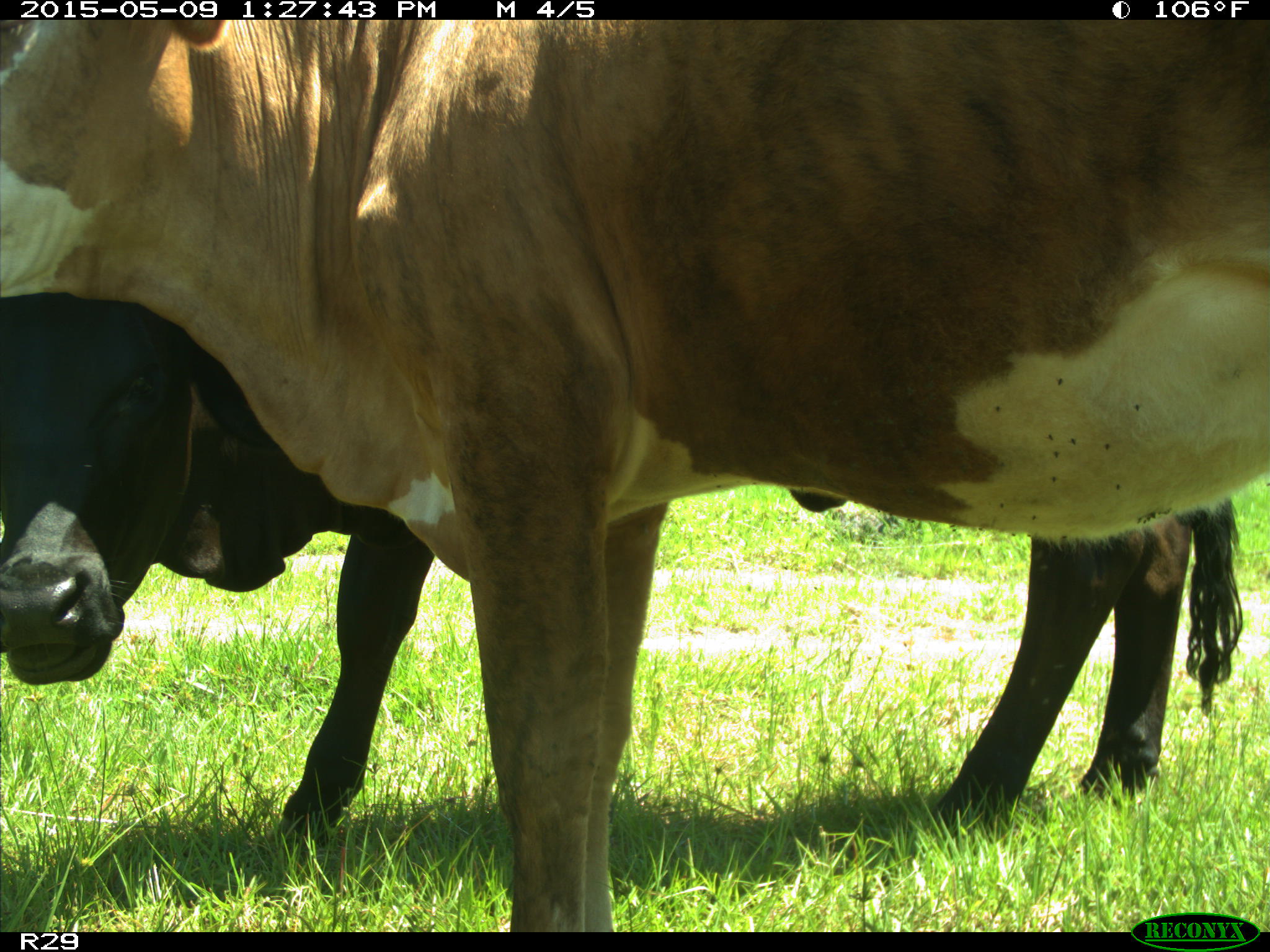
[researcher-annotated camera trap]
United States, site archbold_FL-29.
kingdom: Animalia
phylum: Chordata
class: Mammalia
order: Artiodactyla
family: Bovidae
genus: Bos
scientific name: Bos taurus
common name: domestic cow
Bos taurus (domestic cow).